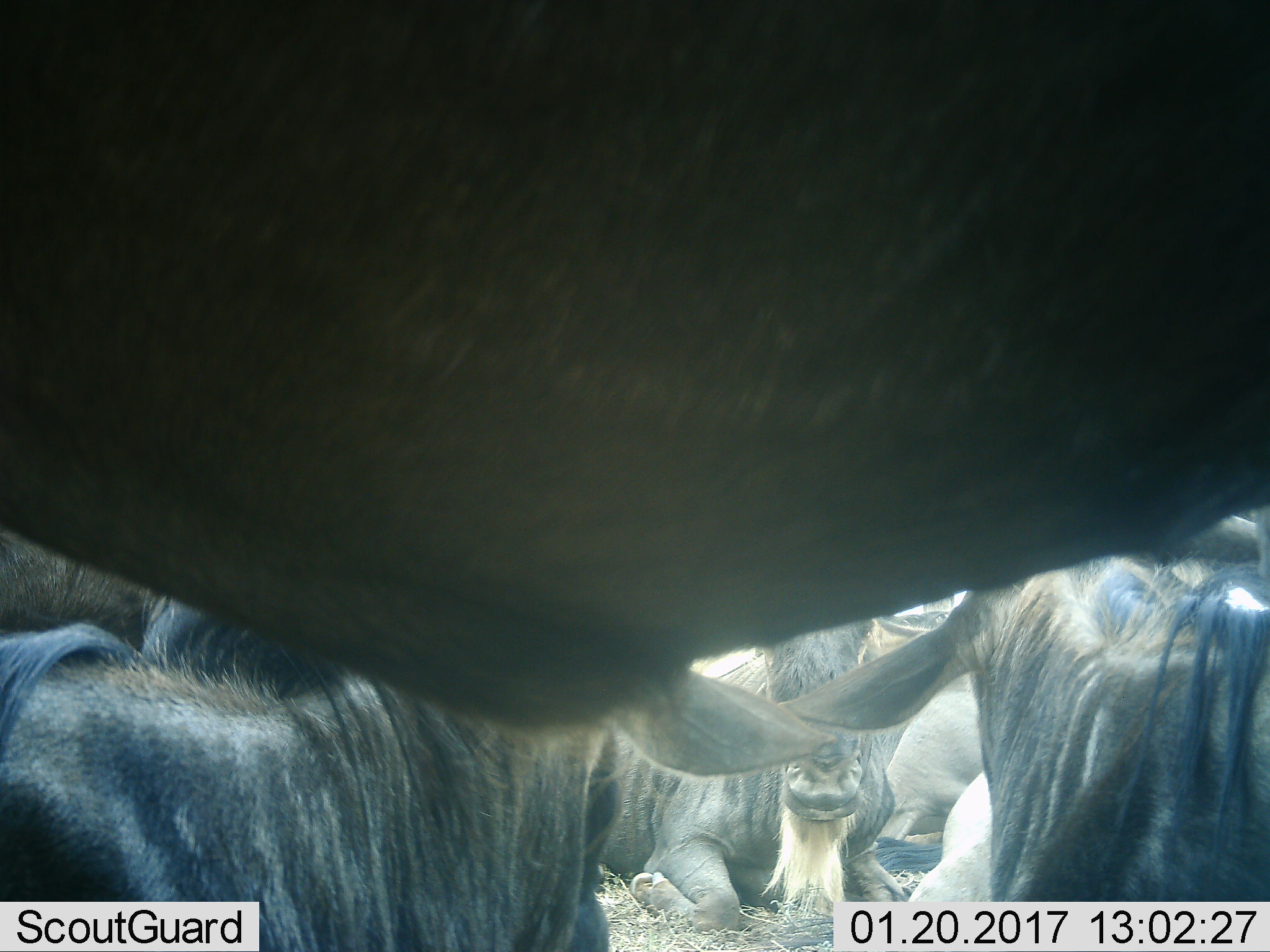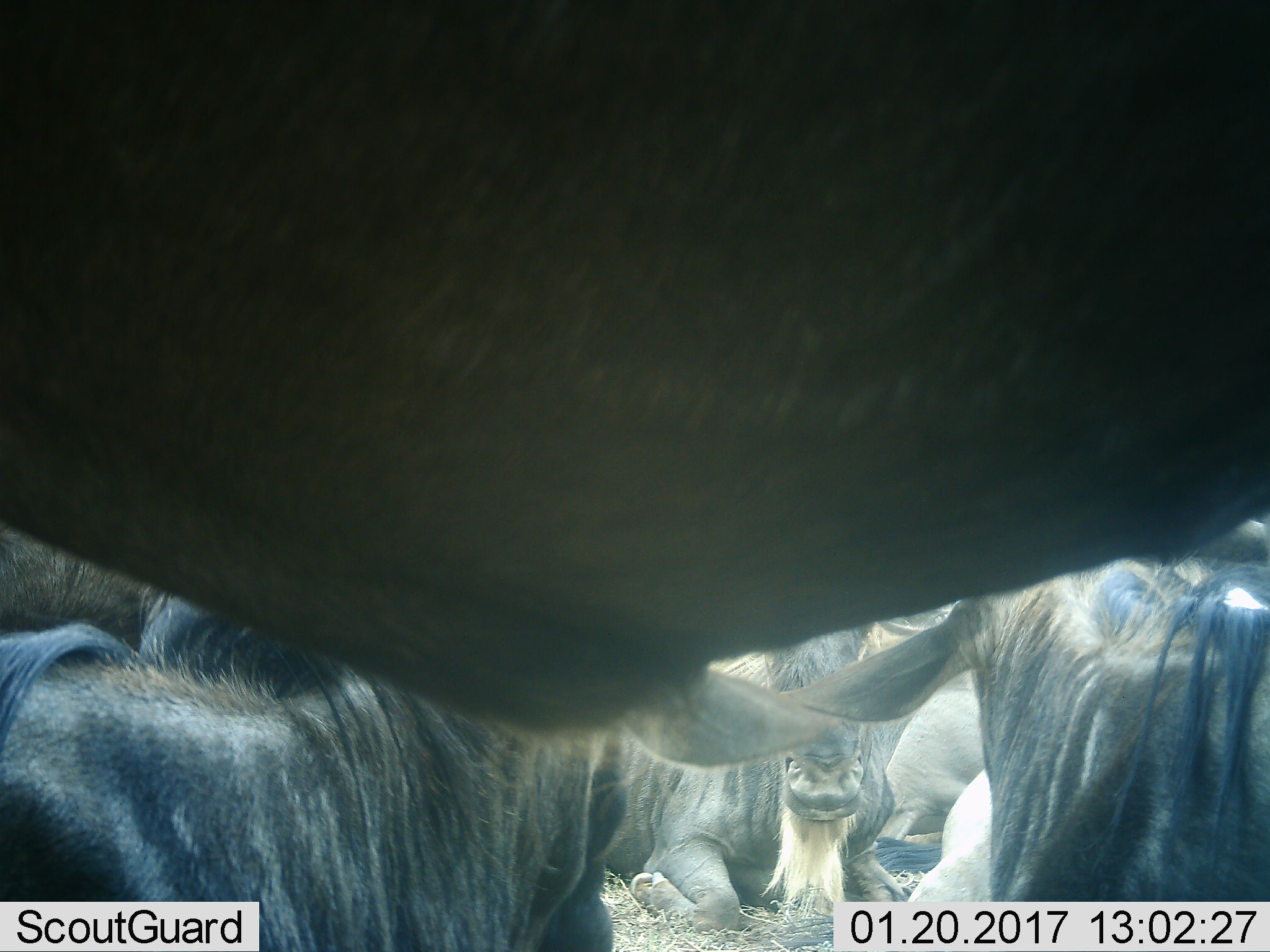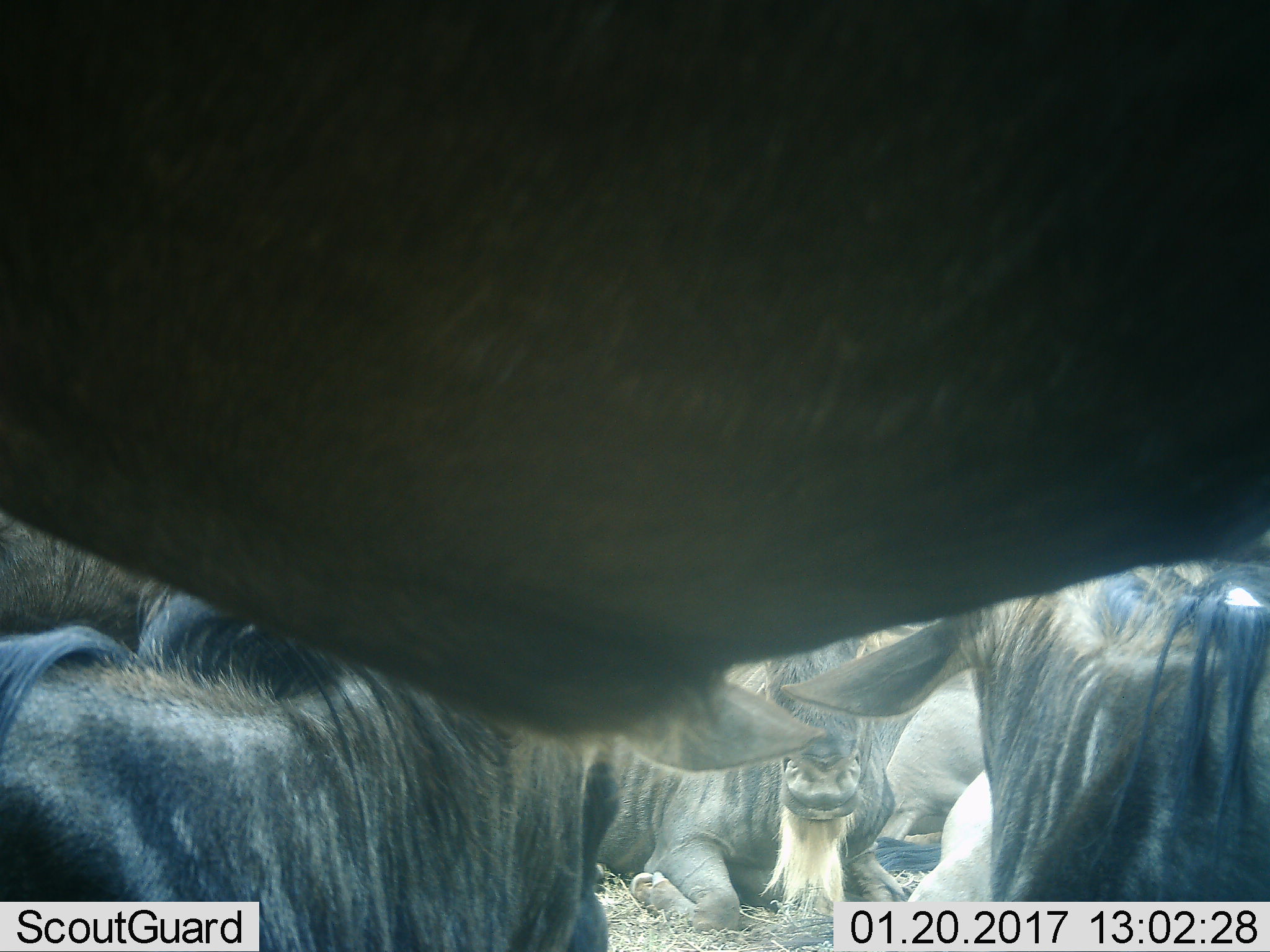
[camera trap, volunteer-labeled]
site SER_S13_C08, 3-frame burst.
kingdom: Animalia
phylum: Chordata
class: Mammalia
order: Artiodactyla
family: Bovidae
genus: Connochaetes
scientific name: Connochaetes taurinus taurinus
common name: blue wildebeest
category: wildebeestblue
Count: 7.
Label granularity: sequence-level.